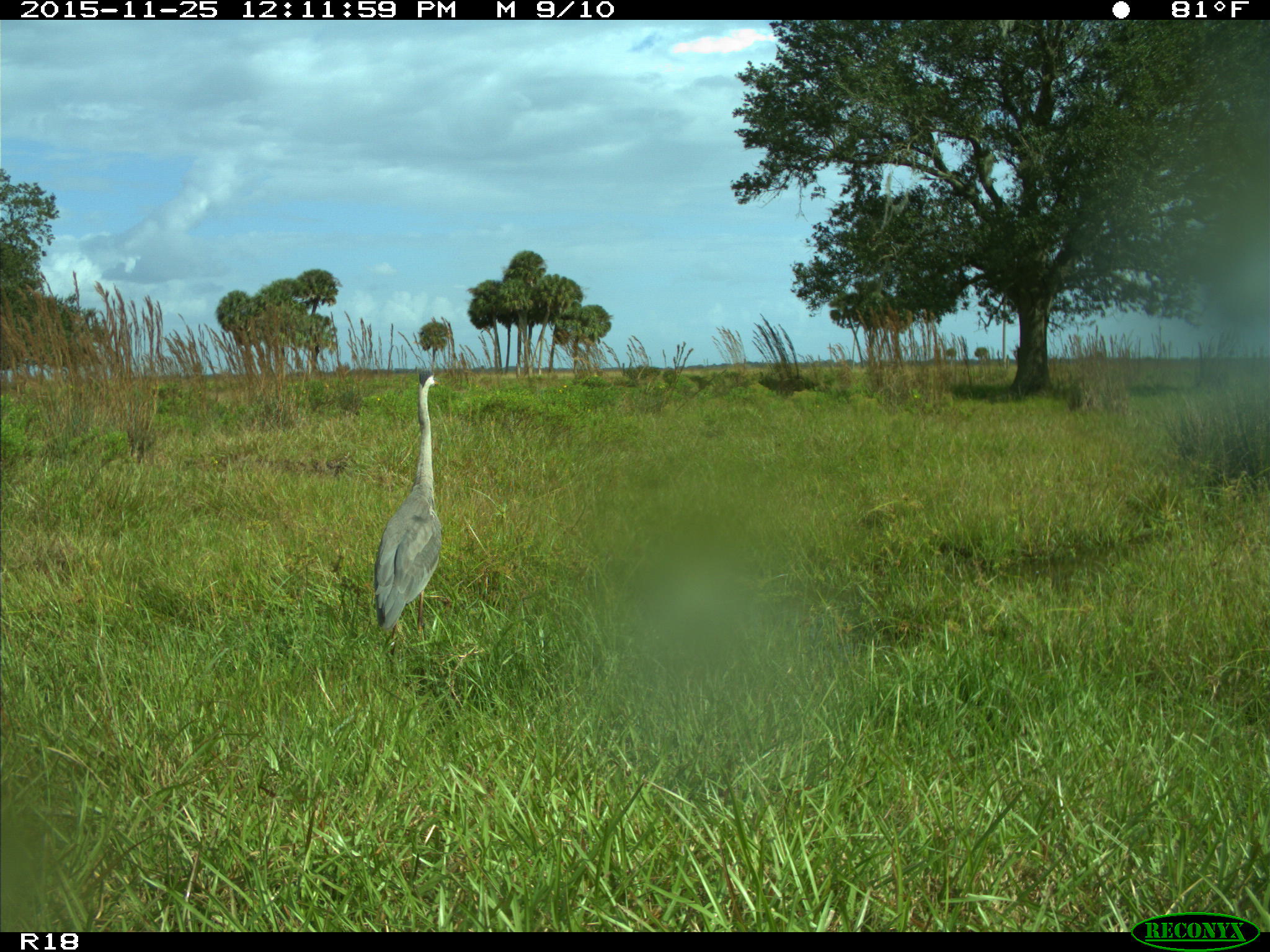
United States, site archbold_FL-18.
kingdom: Animalia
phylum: Chordata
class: Aves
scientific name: Aves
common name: birds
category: unidentified bird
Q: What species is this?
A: Unidentified bird (birds) (Aves).